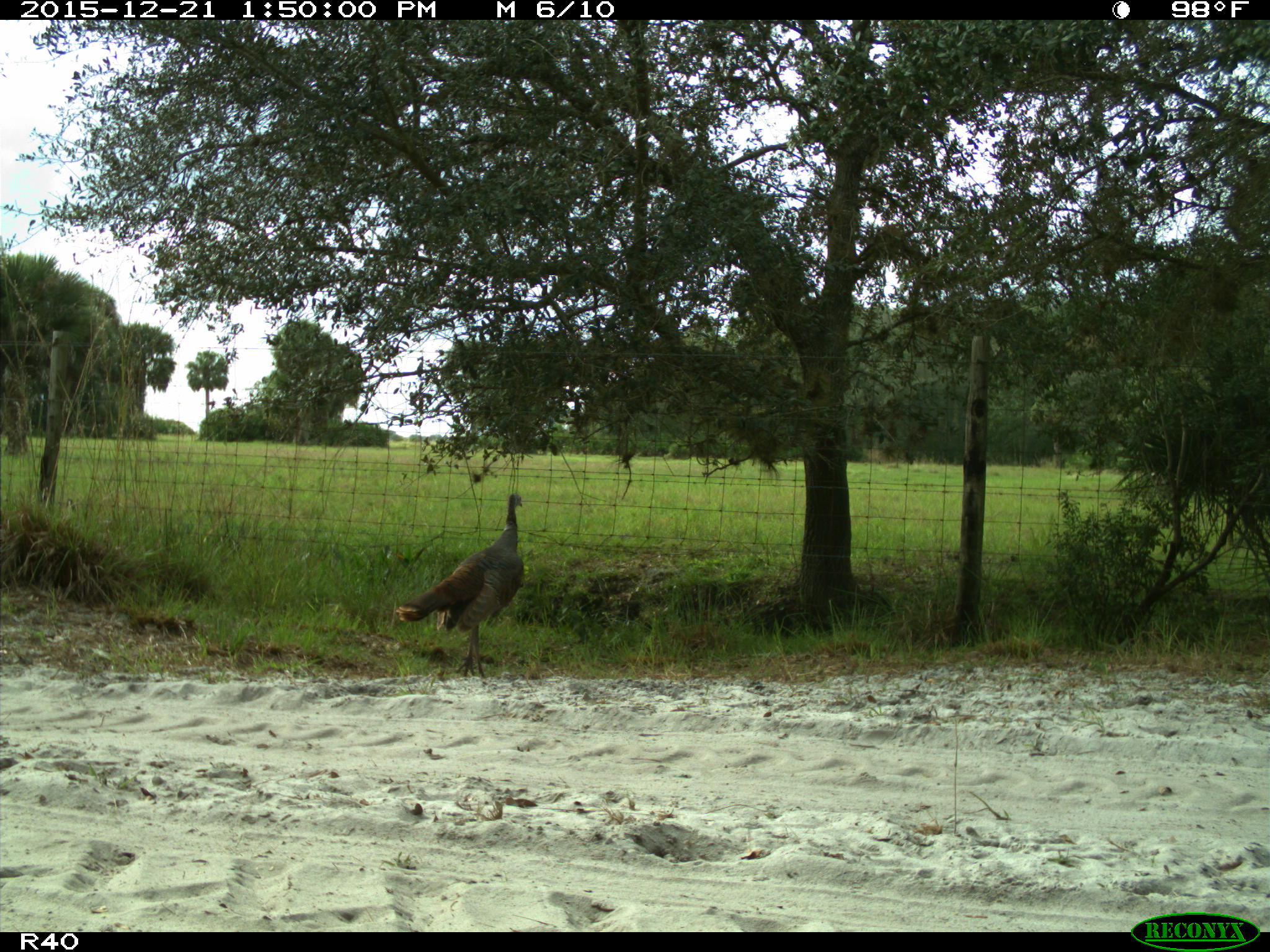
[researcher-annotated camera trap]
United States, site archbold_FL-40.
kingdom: Animalia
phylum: Chordata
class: Aves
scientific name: Aves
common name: birds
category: unidentified bird